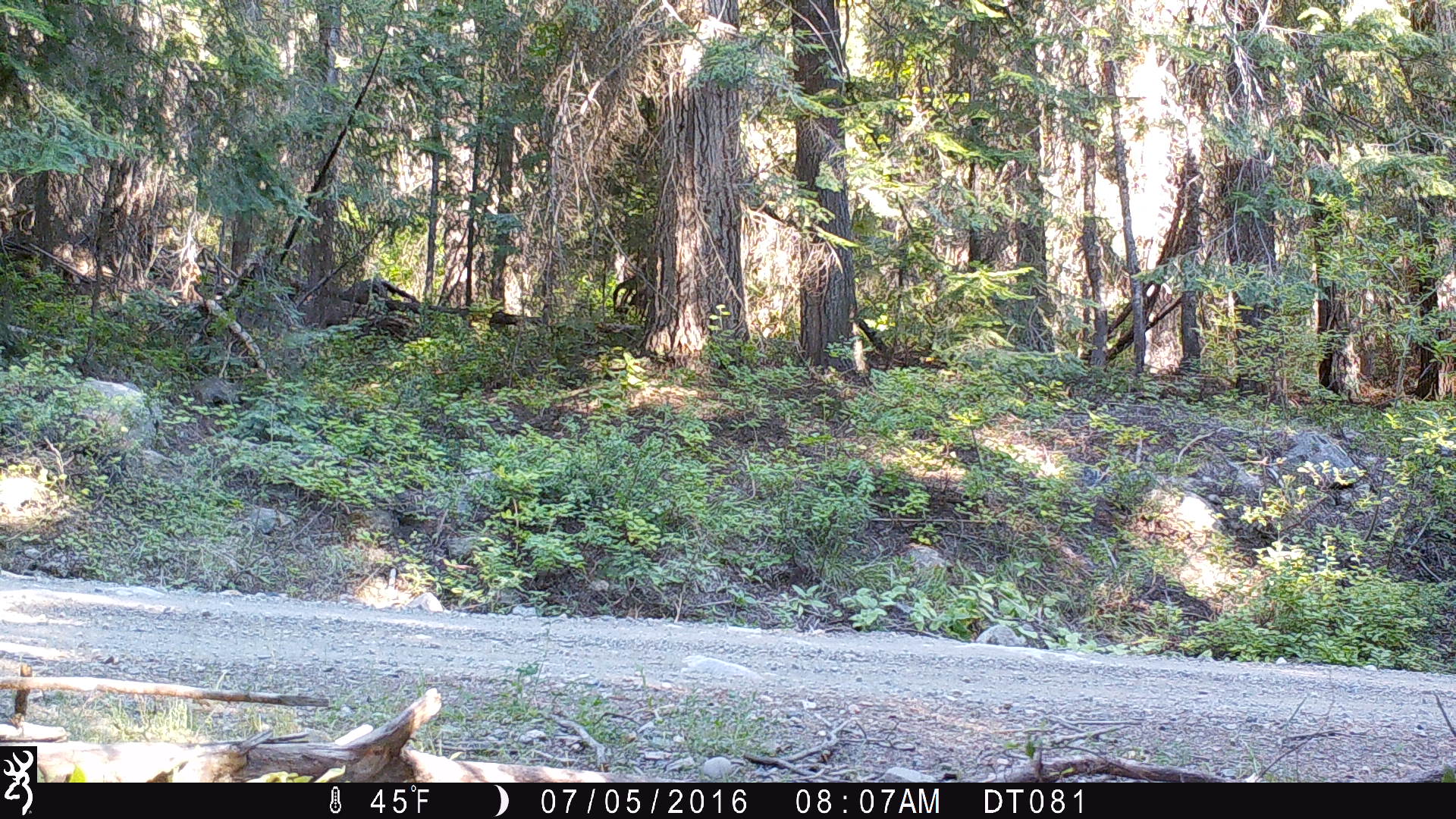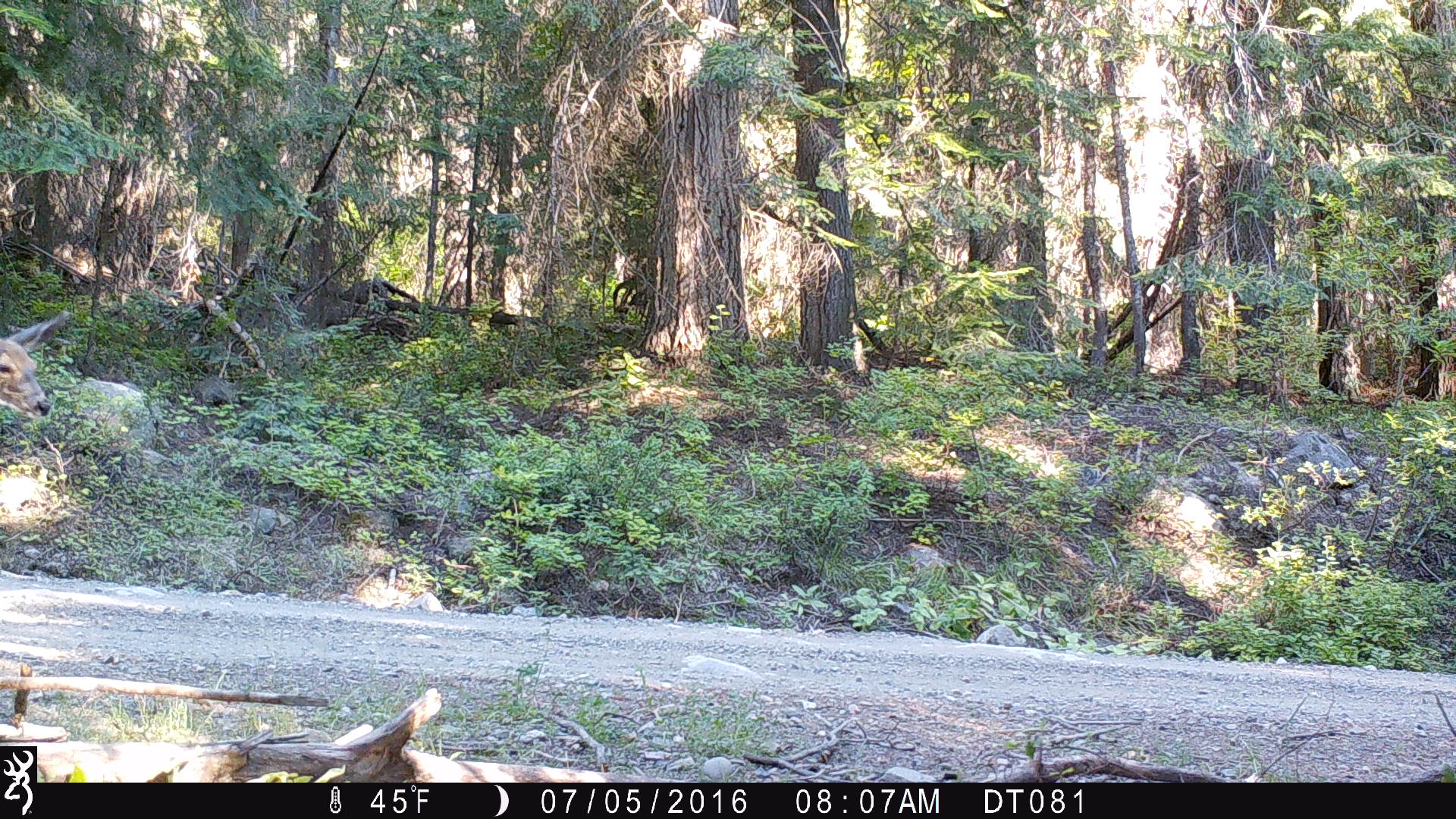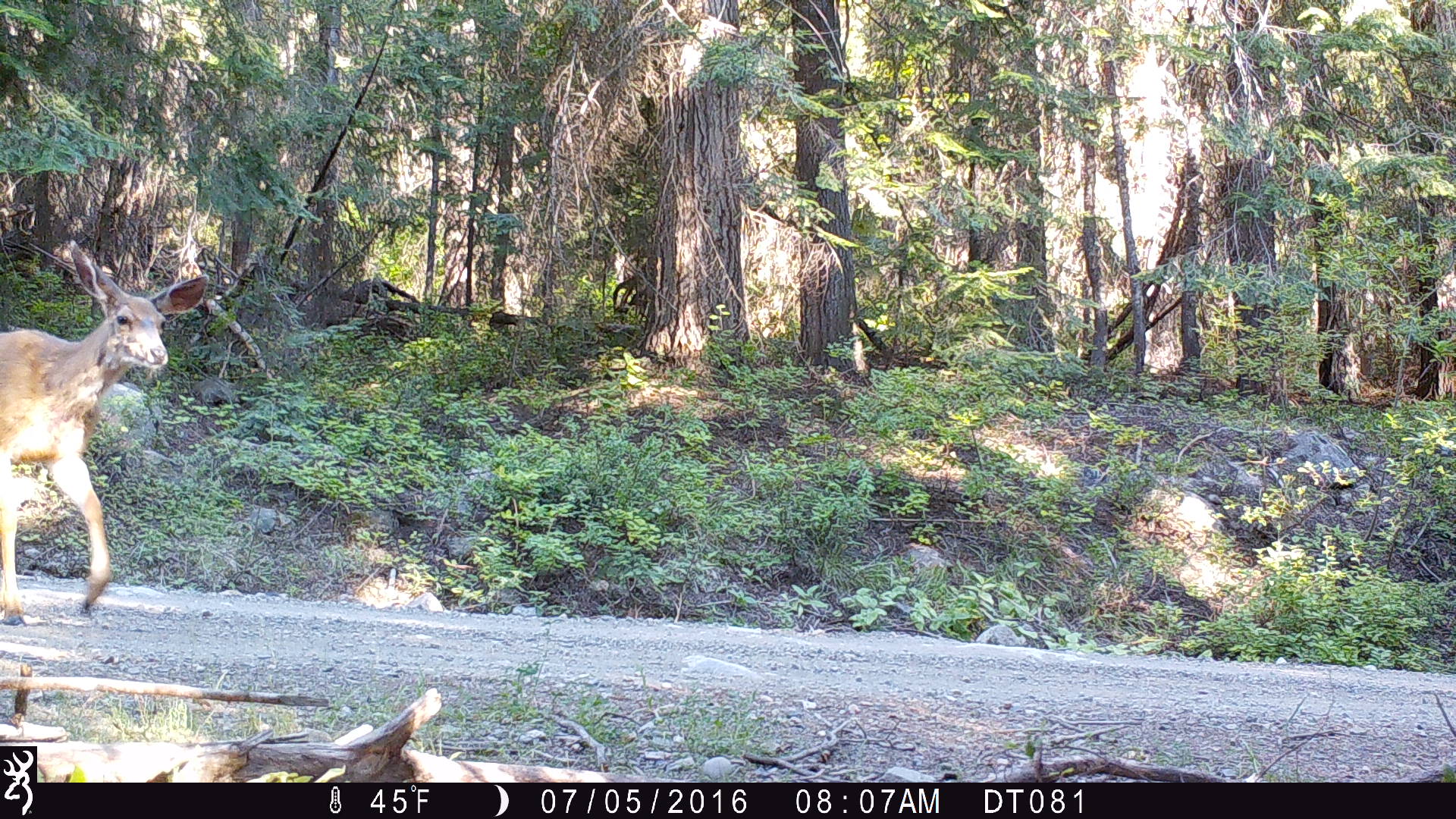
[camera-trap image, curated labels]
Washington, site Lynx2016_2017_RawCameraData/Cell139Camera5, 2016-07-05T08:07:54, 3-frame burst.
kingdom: Animalia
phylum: Chordata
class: Mammalia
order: Artiodactyla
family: Cervidae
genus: Odocoileus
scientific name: Odocoileus hemionus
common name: mule deer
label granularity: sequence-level